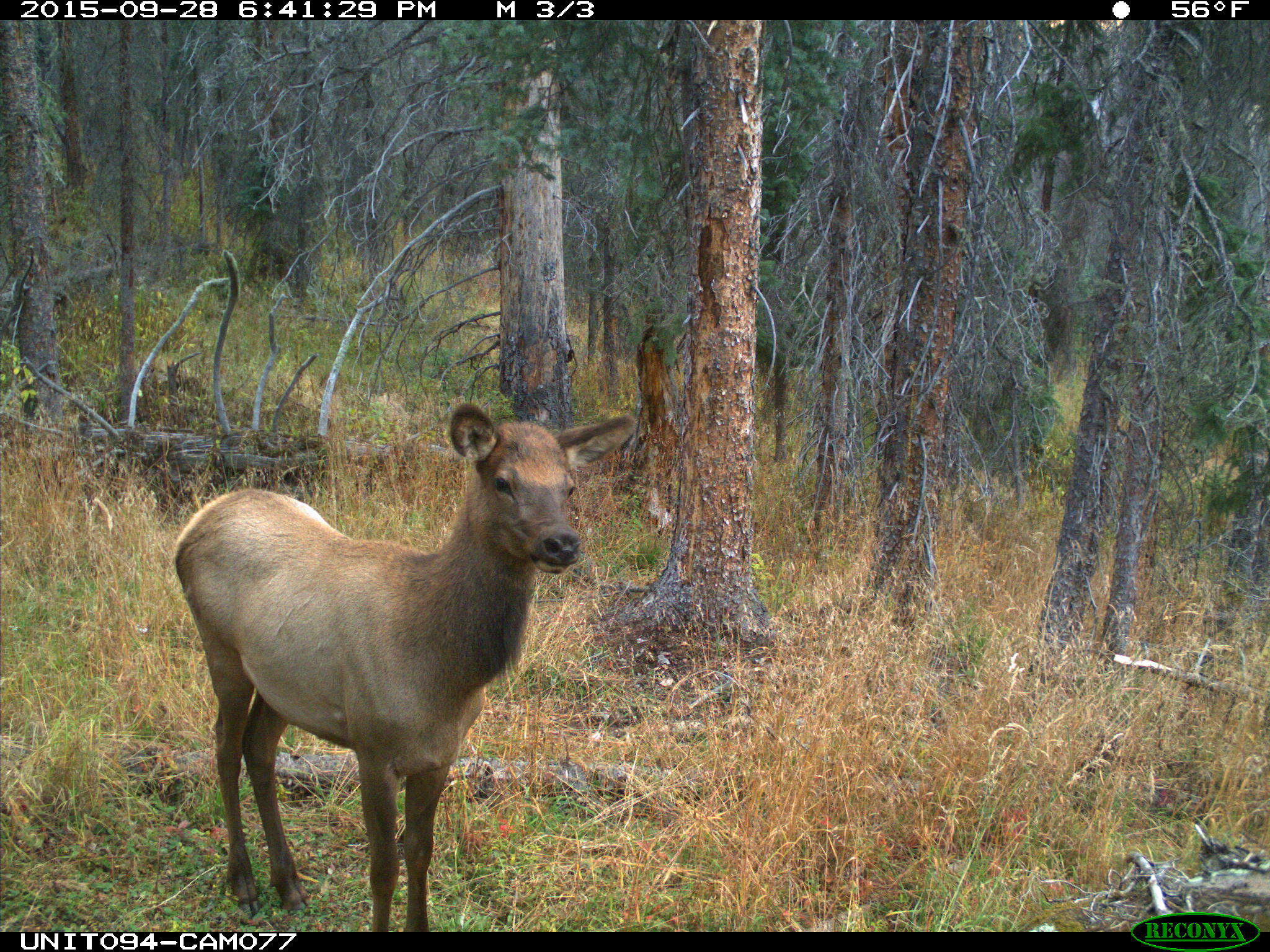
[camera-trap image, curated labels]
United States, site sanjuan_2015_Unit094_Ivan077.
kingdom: Animalia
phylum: Chordata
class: Mammalia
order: Artiodactyla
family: Cervidae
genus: Cervus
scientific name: Cervus elaphus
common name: red deer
Cervus elaphus (red deer).